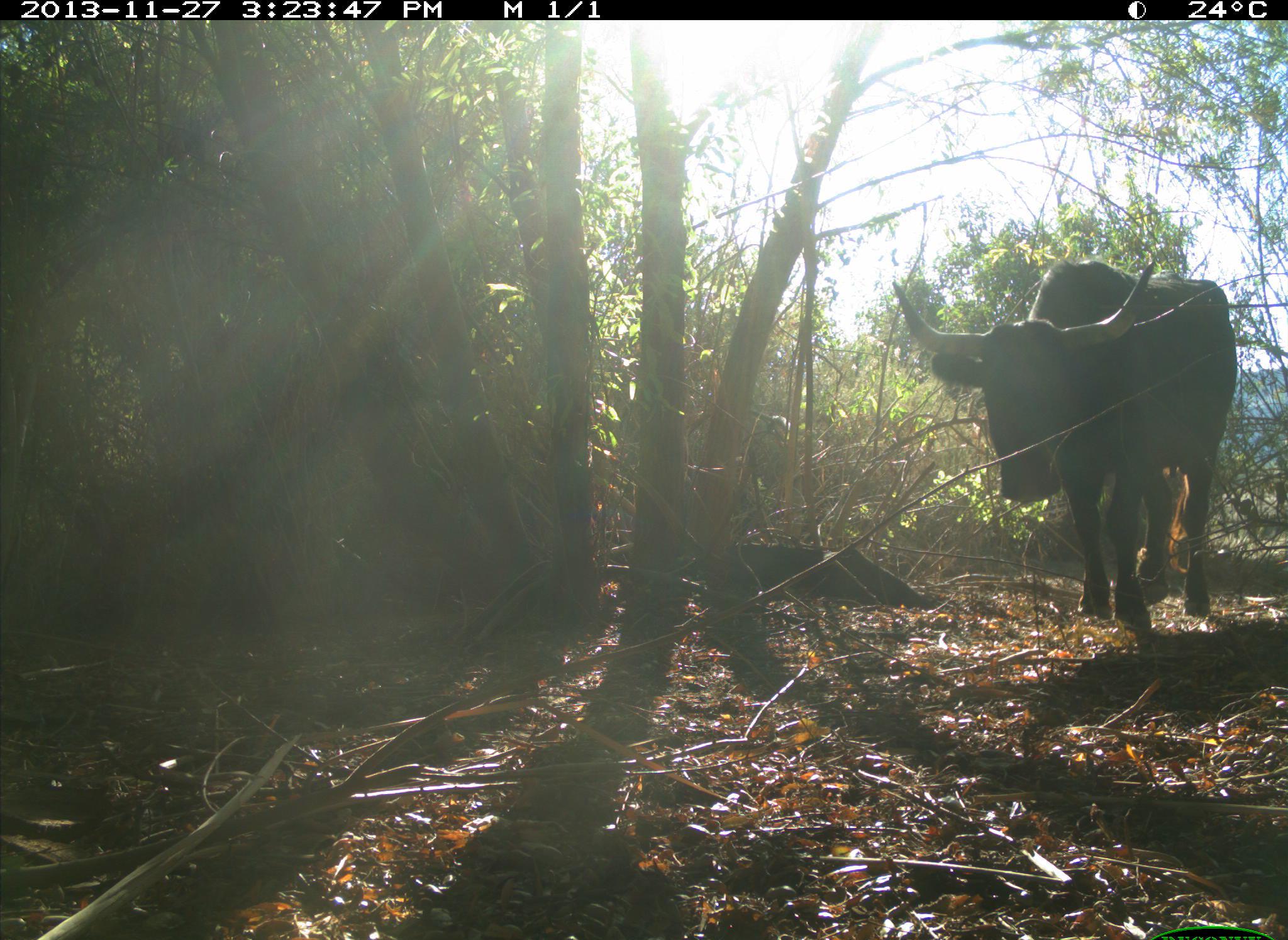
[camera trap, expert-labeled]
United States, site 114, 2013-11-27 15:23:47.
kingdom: Animalia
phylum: Chordata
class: Mammalia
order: Artiodactyla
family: Bovidae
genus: Bos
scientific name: Bos taurus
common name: cow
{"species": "cow (Bos taurus)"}